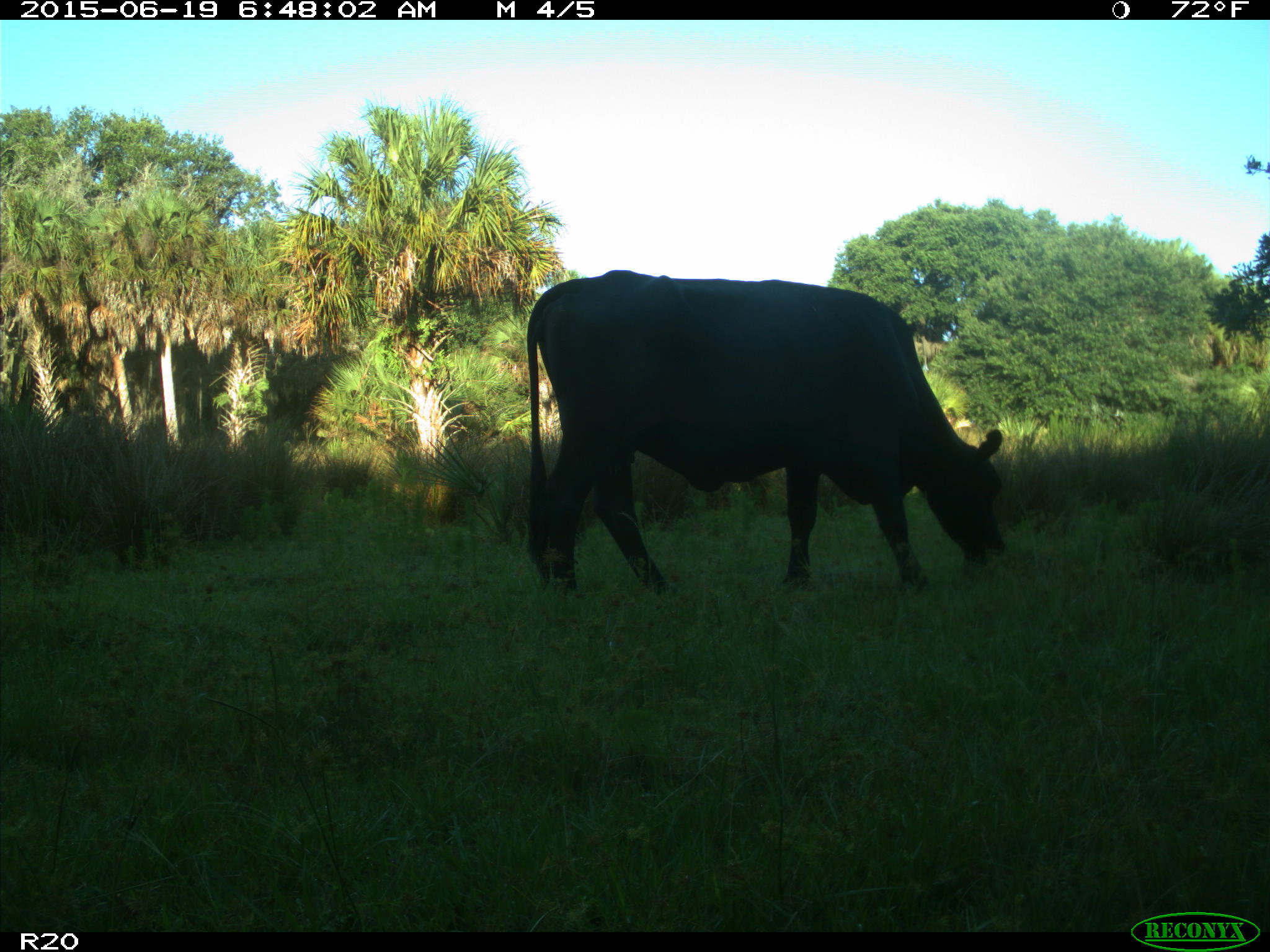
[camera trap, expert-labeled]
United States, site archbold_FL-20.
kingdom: Animalia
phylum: Chordata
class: Mammalia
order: Artiodactyla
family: Bovidae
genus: Bos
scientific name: Bos taurus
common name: domestic cow